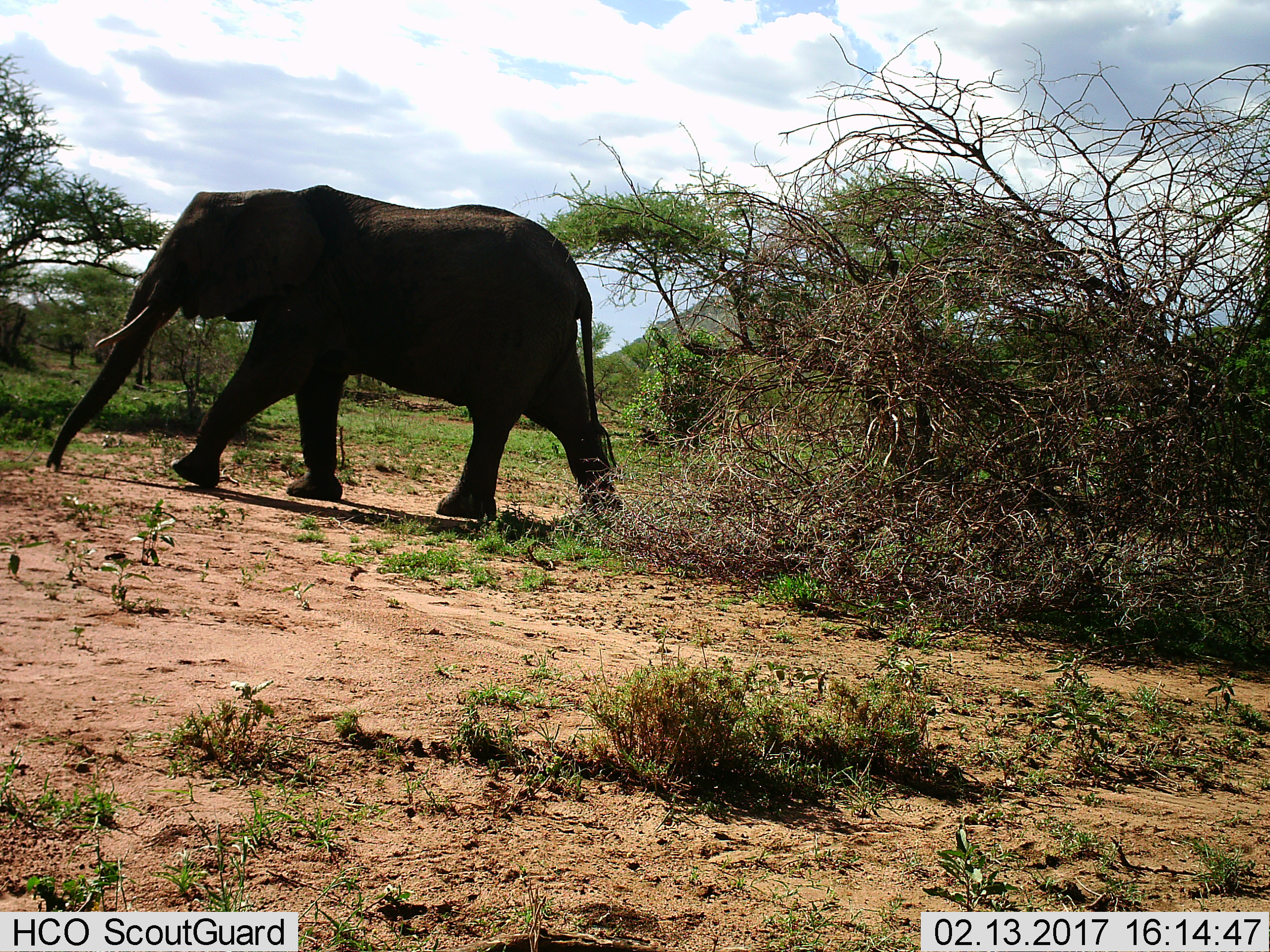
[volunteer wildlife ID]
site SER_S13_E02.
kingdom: Animalia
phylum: Chordata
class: Mammalia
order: Proboscidea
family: Elephantidae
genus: Loxodonta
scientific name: Loxodonta africana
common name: african bush elephant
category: elephant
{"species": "elephant (african bush elephant) (Loxodonta africana)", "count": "1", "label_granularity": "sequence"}